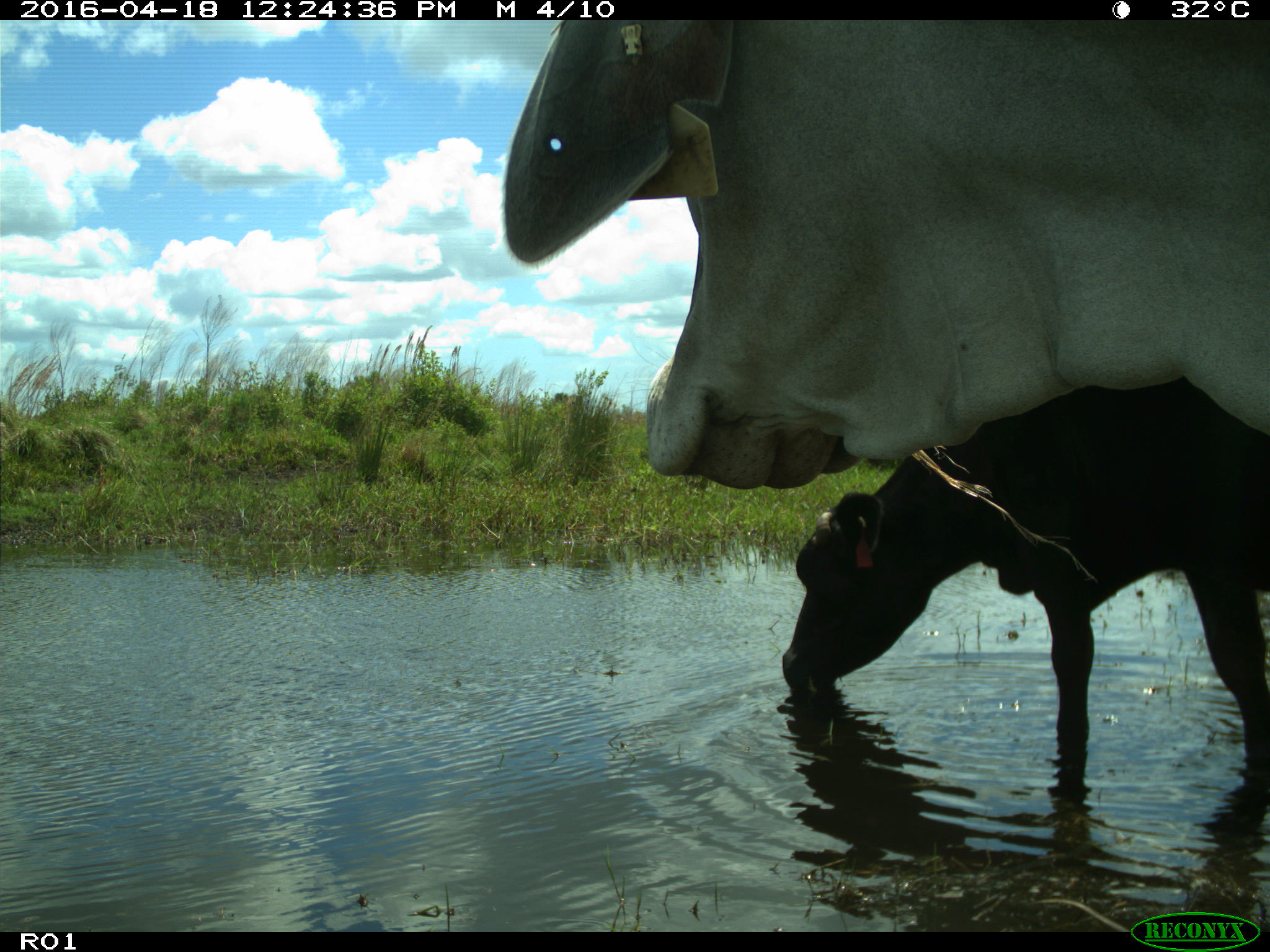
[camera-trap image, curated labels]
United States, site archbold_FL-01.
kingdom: Animalia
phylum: Chordata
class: Mammalia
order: Artiodactyla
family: Bovidae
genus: Bos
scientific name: Bos taurus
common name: domestic cow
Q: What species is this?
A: Bos taurus (domestic cow).